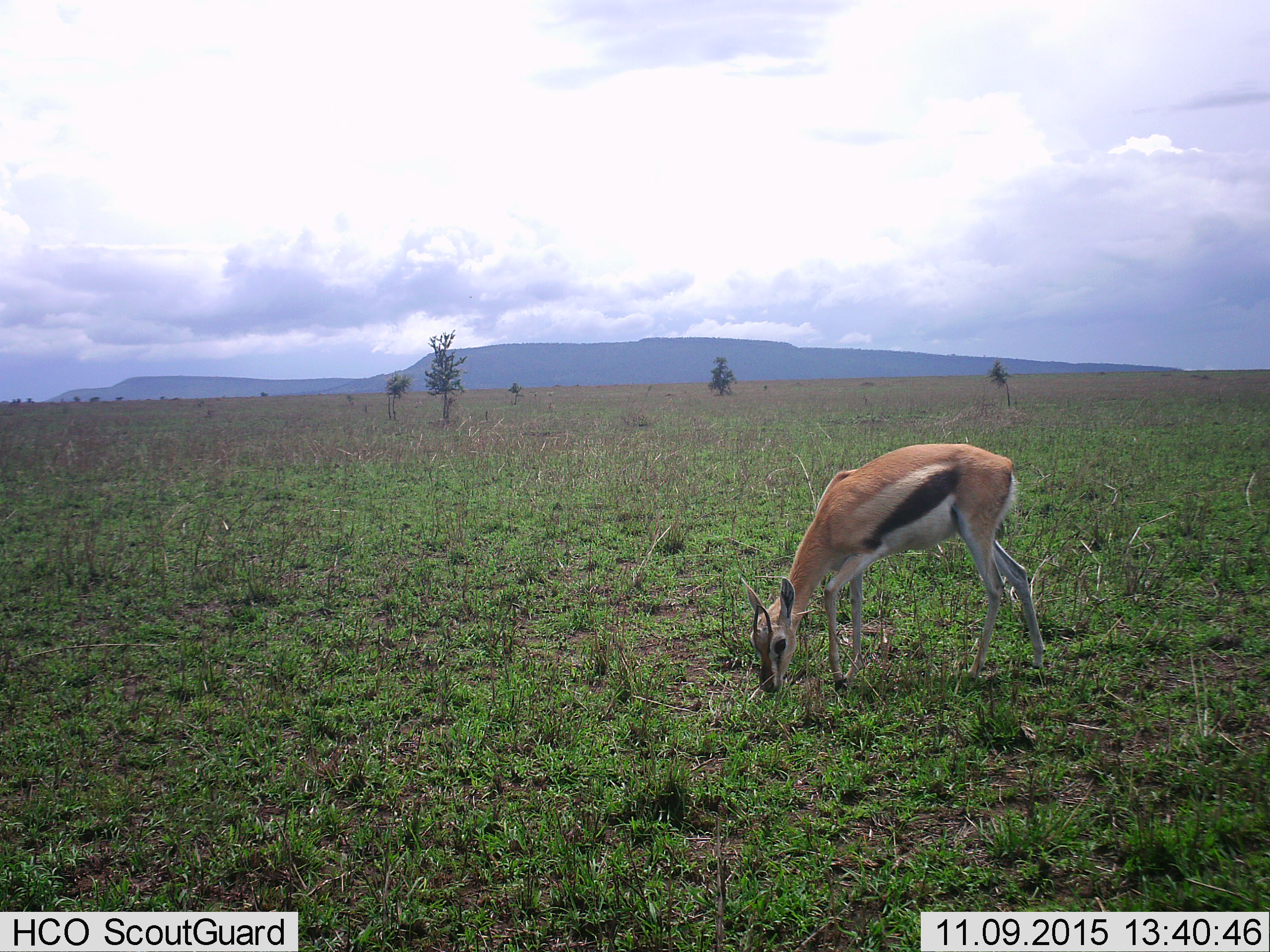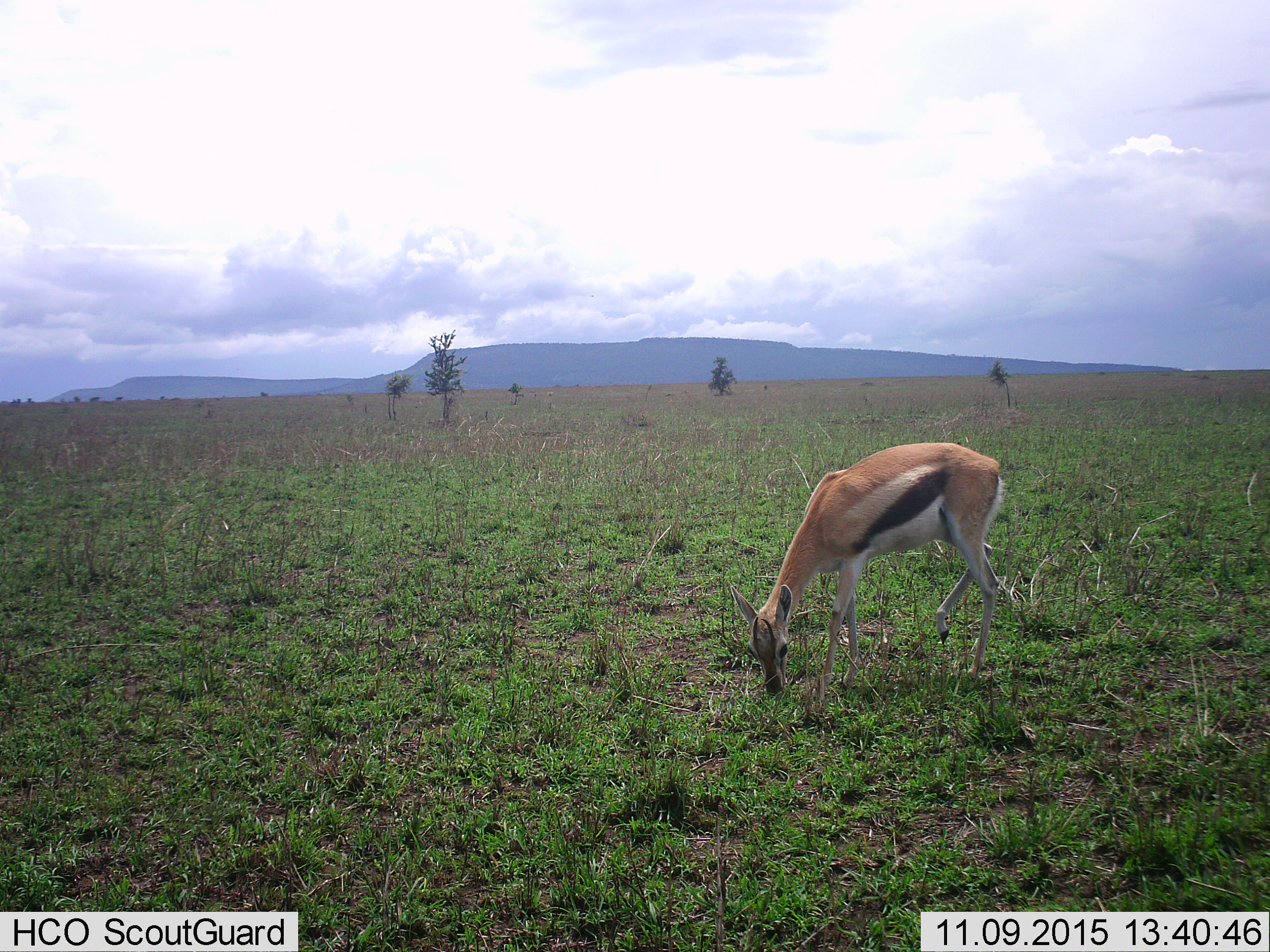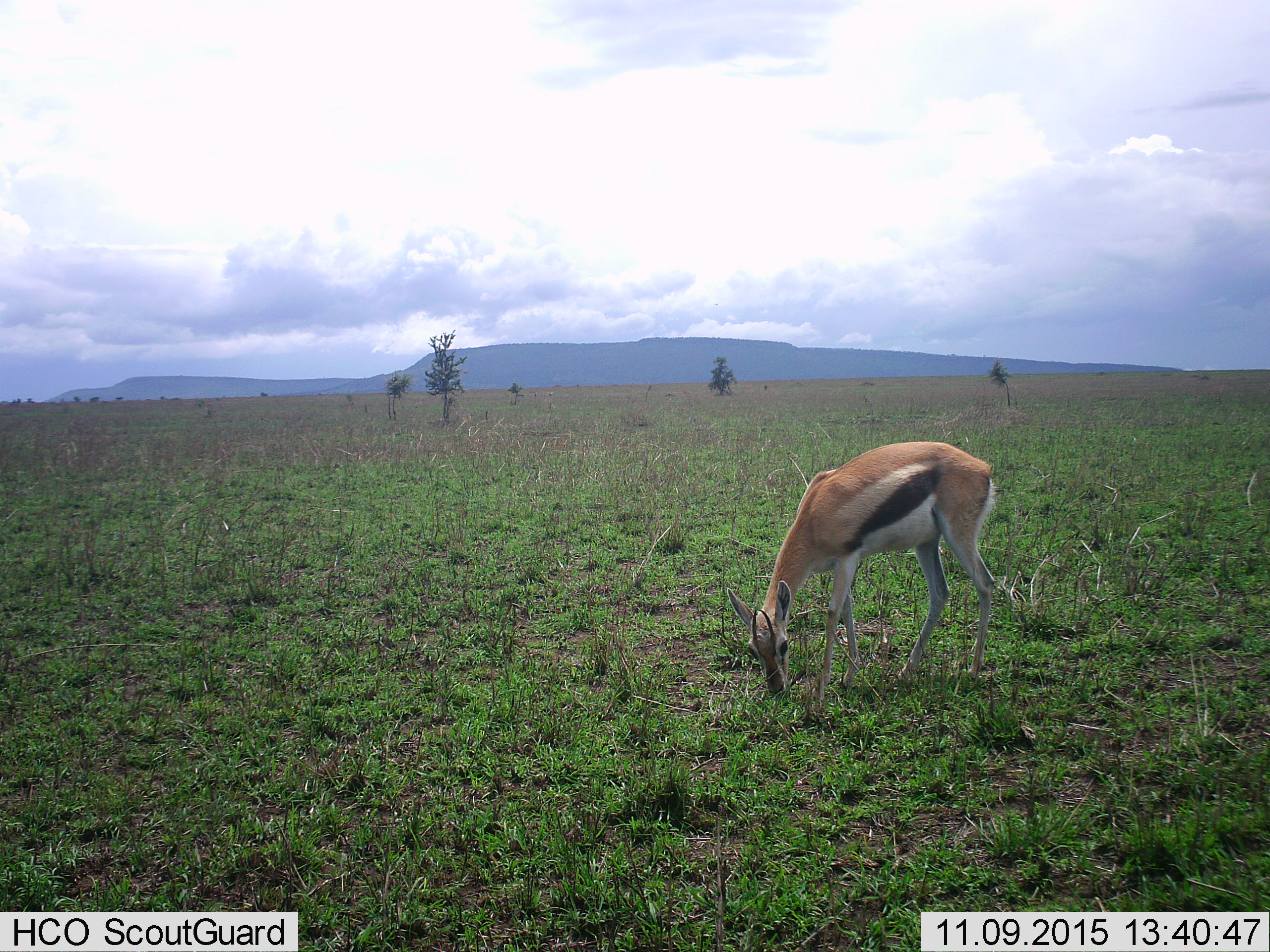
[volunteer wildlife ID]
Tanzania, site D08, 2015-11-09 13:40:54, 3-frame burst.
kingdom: Animalia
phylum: Chordata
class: Mammalia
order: Artiodactyla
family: Bovidae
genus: Eudorcas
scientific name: Eudorcas thomsonii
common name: thomson's gazelle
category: gazellethomsons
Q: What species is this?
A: Gazellethomsons (thomson's gazelle) (Eudorcas thomsonii).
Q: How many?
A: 1.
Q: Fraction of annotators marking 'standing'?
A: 14%.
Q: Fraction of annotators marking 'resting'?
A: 0%.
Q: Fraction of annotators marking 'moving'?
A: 7%.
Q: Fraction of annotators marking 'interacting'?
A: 0%.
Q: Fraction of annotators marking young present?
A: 0%.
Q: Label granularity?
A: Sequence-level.